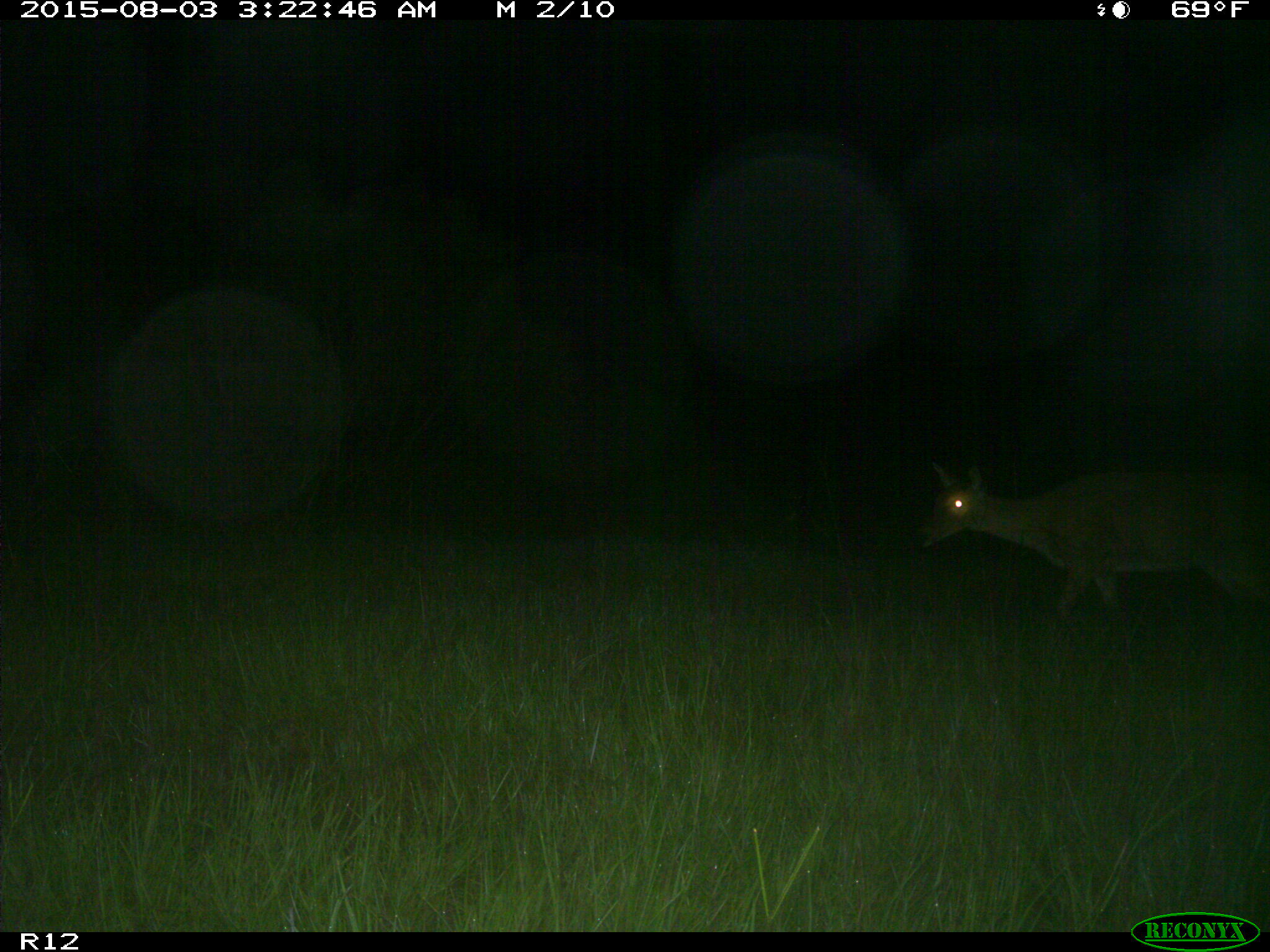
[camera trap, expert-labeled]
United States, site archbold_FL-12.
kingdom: Animalia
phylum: Chordata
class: Mammalia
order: Artiodactyla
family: Cervidae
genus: Odocoileus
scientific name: Odocoileus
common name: deer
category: unidentified deer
Unidentified deer (deer) (Odocoileus).